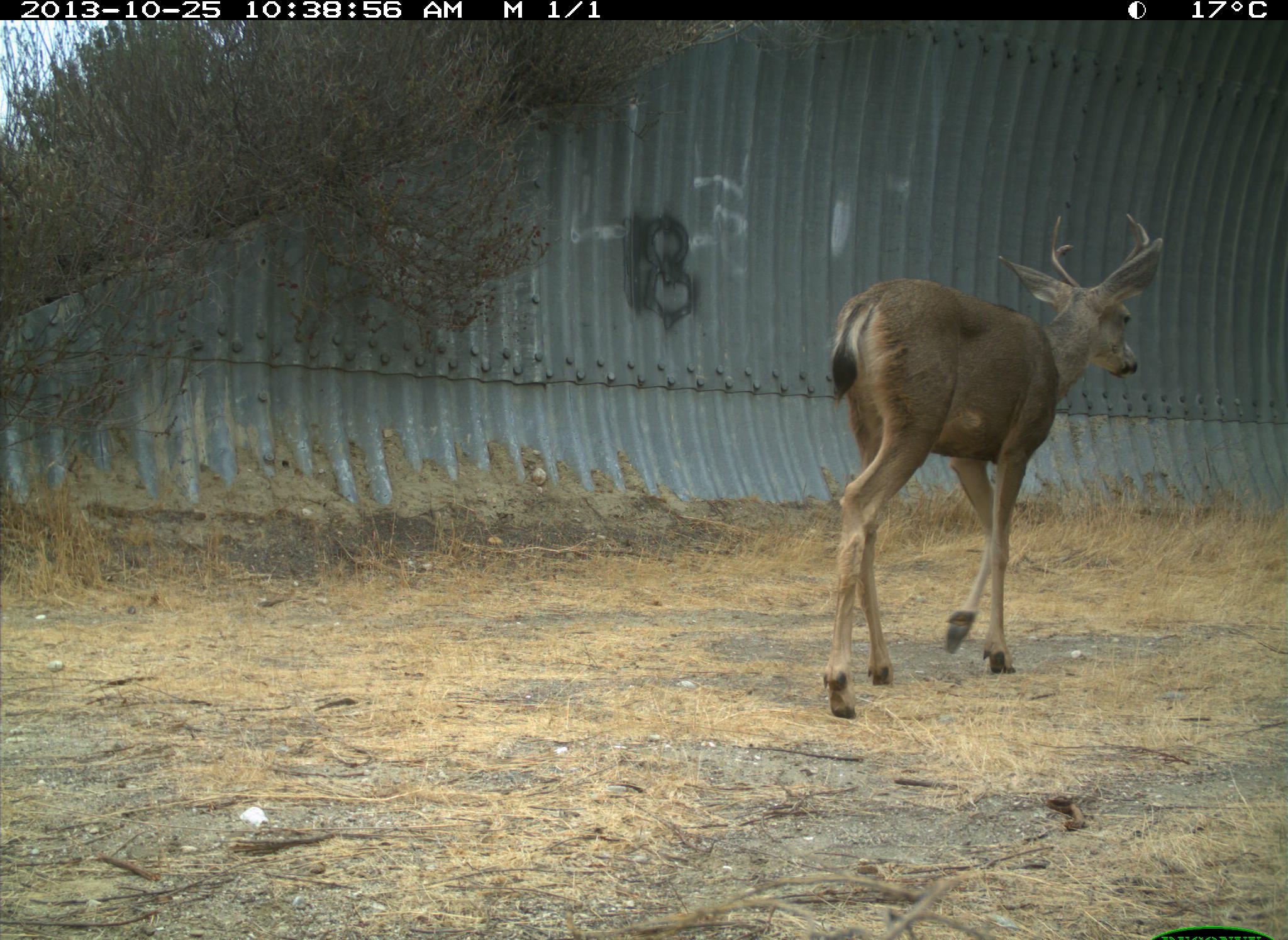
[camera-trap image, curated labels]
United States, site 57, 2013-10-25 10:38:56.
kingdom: Animalia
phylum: Chordata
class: Mammalia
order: Artiodactyla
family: Cervidae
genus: Odocoileus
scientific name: Odocoileus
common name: deer